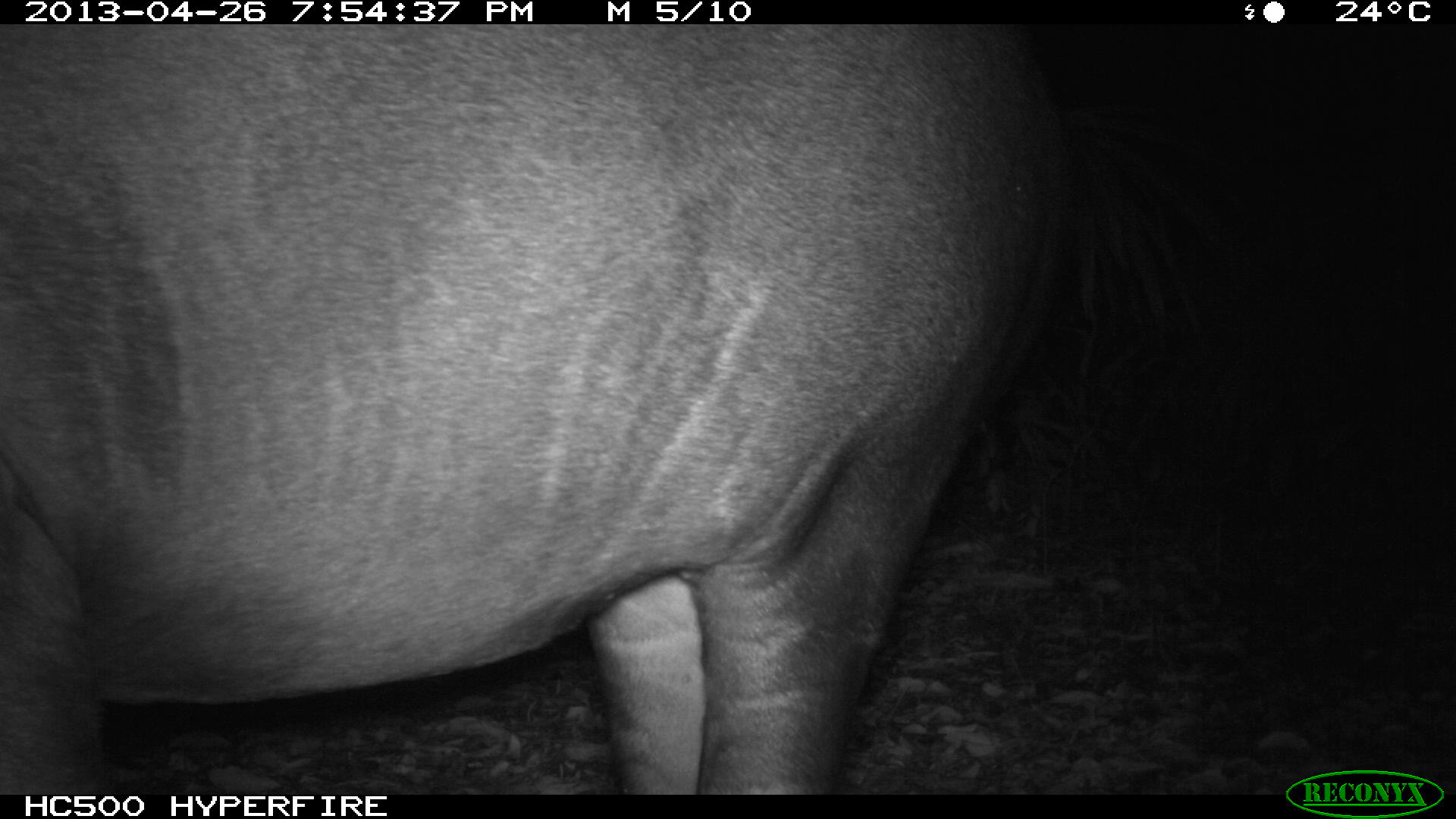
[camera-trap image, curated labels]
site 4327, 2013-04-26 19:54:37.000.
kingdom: Animalia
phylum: Chordata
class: Mammalia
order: Perissodactyla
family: Tapiridae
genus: Tapirus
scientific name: Tapirus bairdii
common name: baird's tapir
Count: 1.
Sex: female.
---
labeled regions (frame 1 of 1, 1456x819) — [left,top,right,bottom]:
tapirus bairdii: [5,22,1053,791]